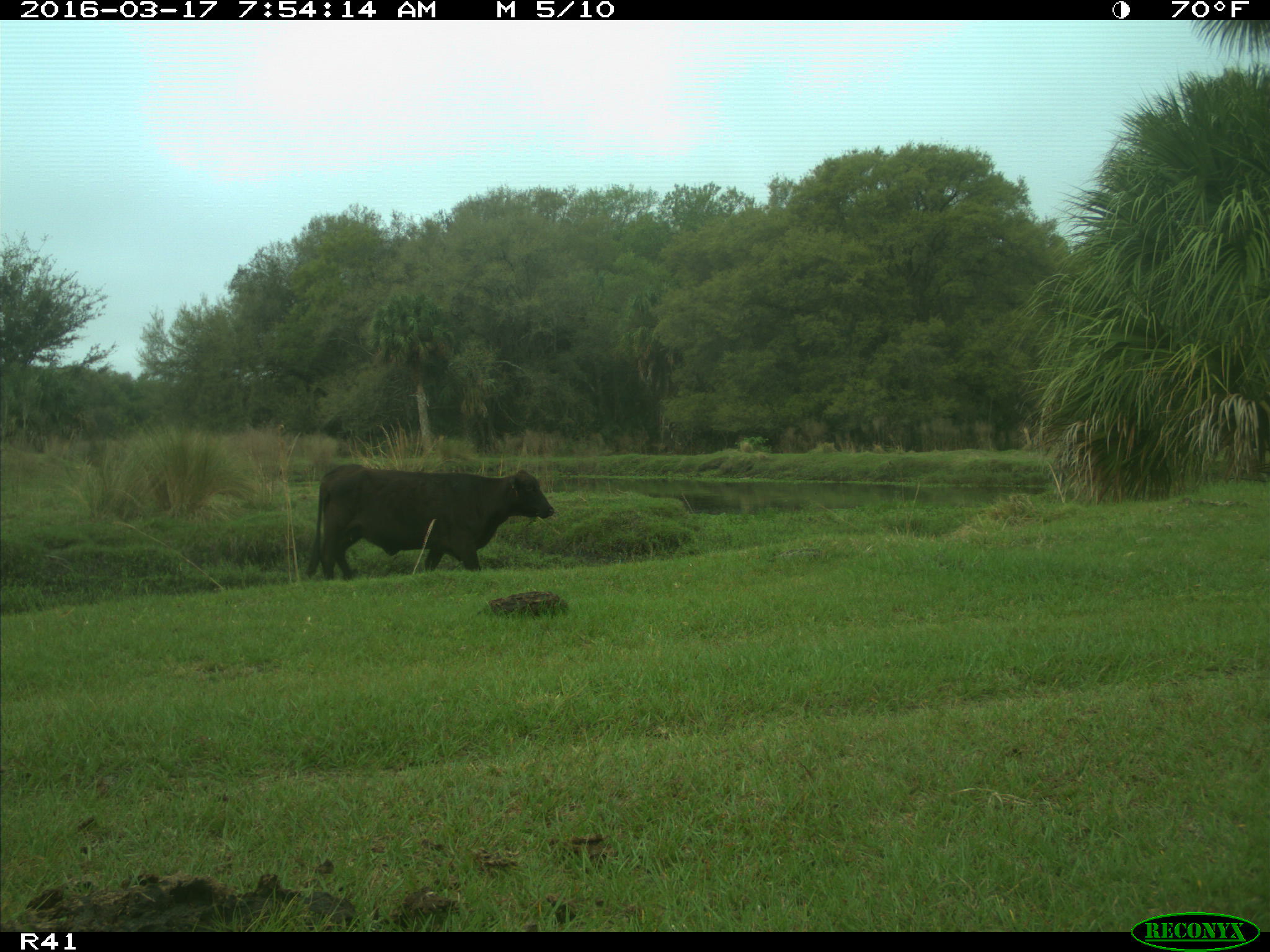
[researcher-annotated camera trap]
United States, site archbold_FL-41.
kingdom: Animalia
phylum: Chordata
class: Mammalia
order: Artiodactyla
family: Bovidae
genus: Bos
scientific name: Bos taurus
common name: domestic cow